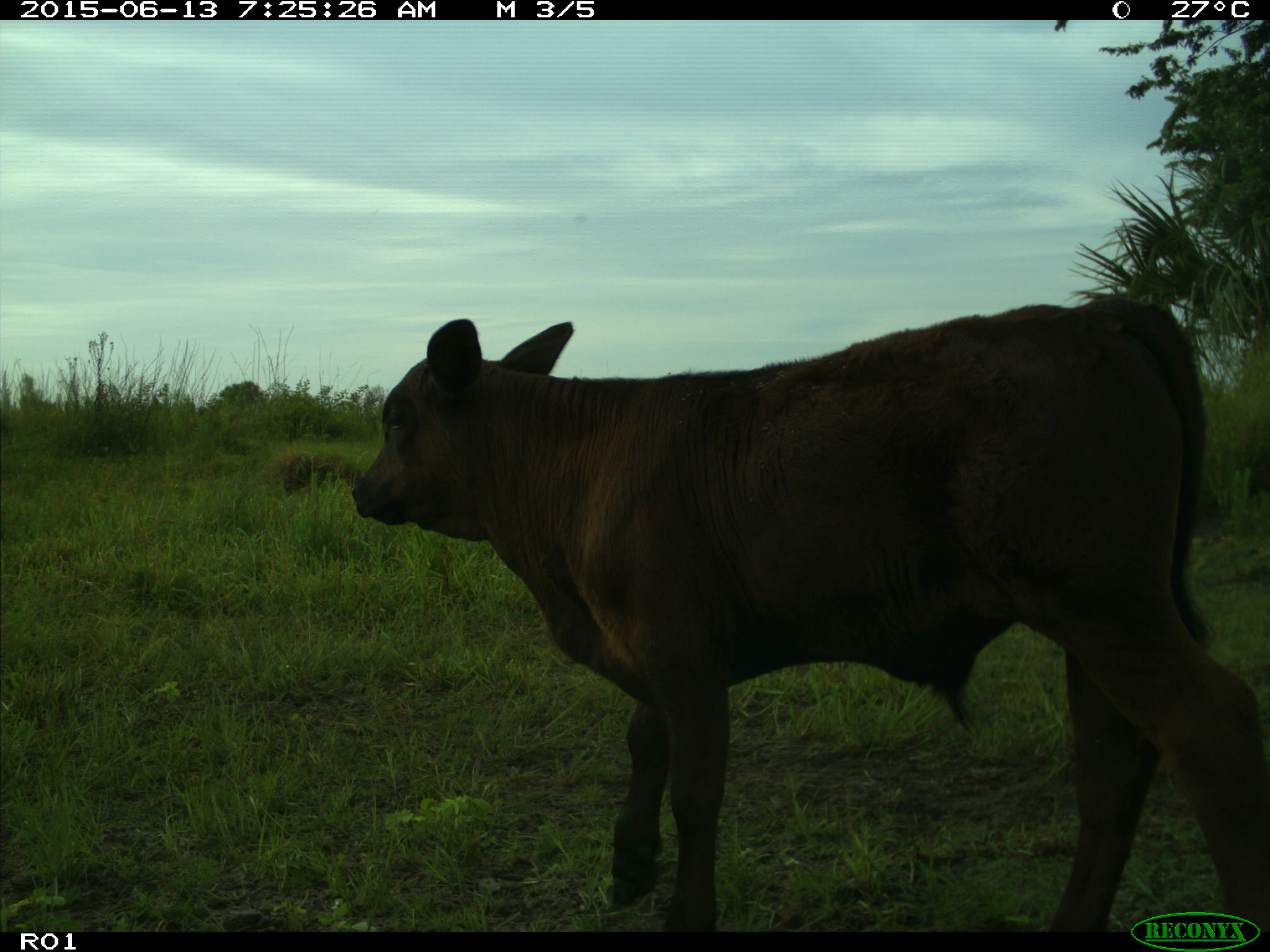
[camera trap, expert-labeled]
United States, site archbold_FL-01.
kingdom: Animalia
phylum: Chordata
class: Mammalia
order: Artiodactyla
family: Bovidae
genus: Bos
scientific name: Bos taurus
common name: domestic cow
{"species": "Bos taurus (domestic cow)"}